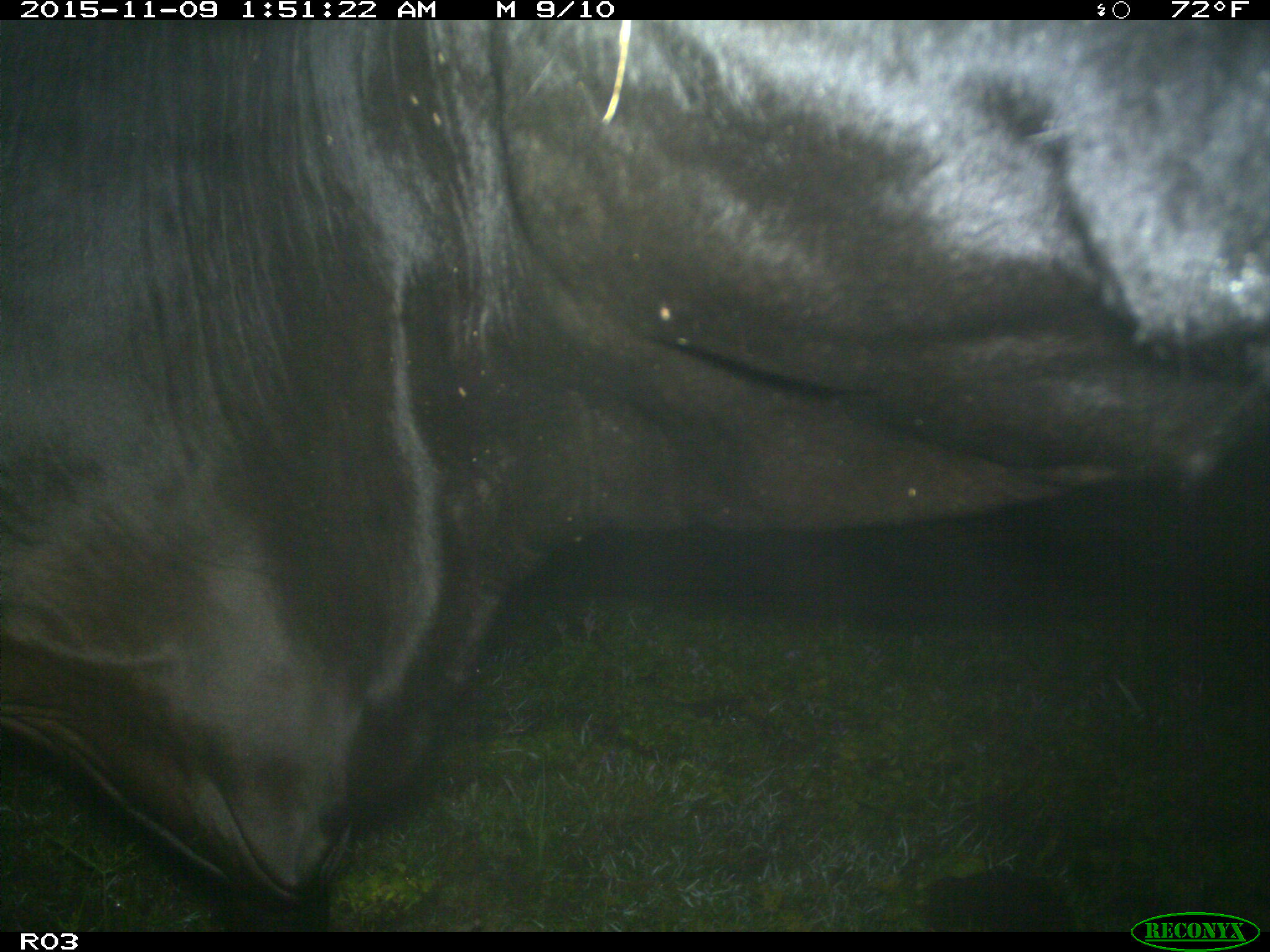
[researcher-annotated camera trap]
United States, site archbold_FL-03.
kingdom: Animalia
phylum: Chordata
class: Mammalia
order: Artiodactyla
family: Bovidae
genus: Bos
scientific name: Bos taurus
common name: domestic cow